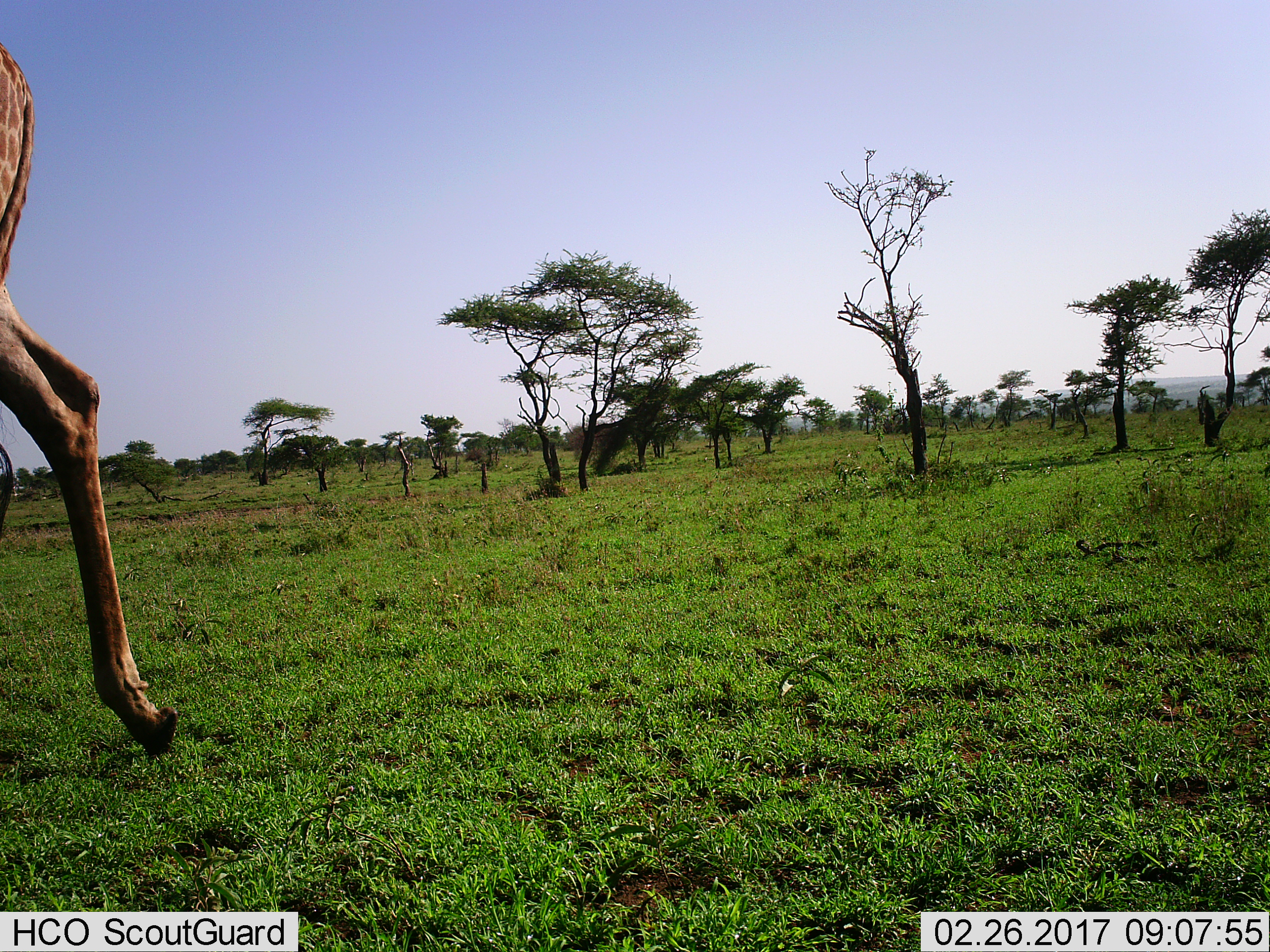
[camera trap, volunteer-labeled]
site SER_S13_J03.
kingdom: Animalia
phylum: Chordata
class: Mammalia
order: Artiodactyla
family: Giraffidae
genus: Giraffa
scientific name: Giraffa camelopardalis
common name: giraffe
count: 1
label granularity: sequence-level